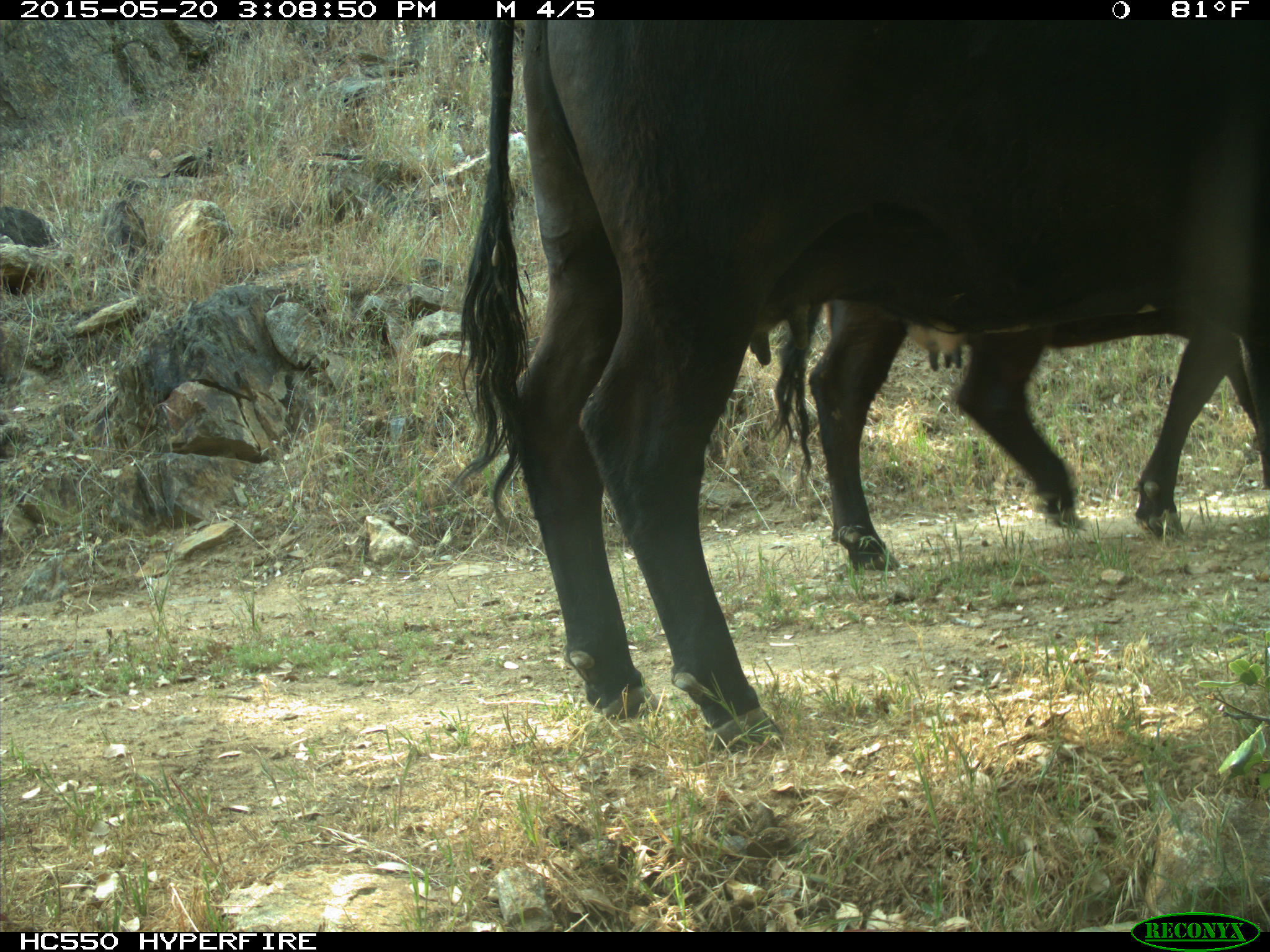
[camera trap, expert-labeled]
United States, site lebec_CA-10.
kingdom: Animalia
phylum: Chordata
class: Mammalia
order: Artiodactyla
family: Bovidae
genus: Bos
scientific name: Bos taurus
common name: domestic cow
Bos taurus (domestic cow).